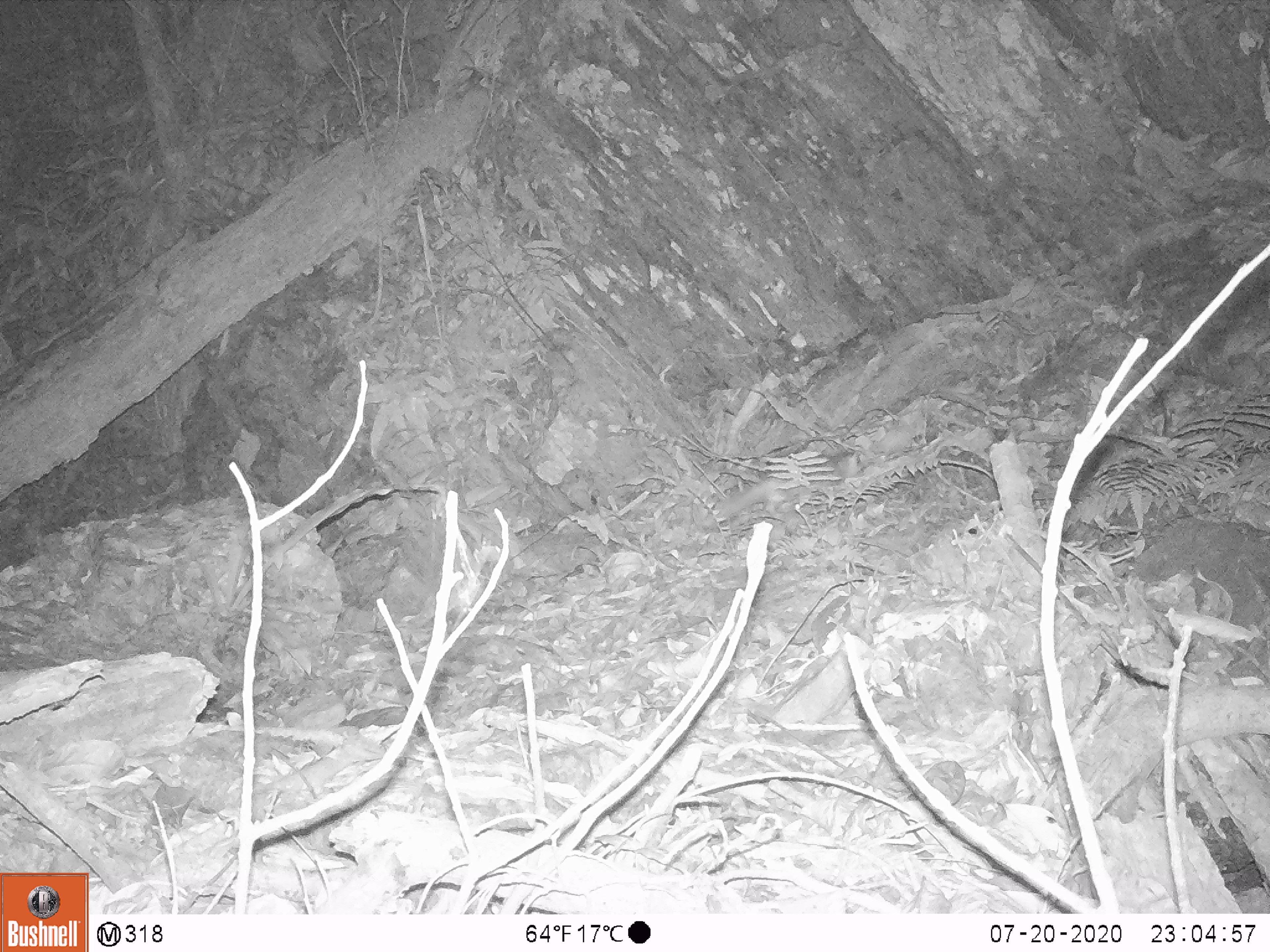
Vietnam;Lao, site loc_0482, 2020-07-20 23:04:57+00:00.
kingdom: Animalia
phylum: Chordata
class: Mammalia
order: Carnivora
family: Mustelidae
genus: Melogale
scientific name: Melogale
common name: ferret badger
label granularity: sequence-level